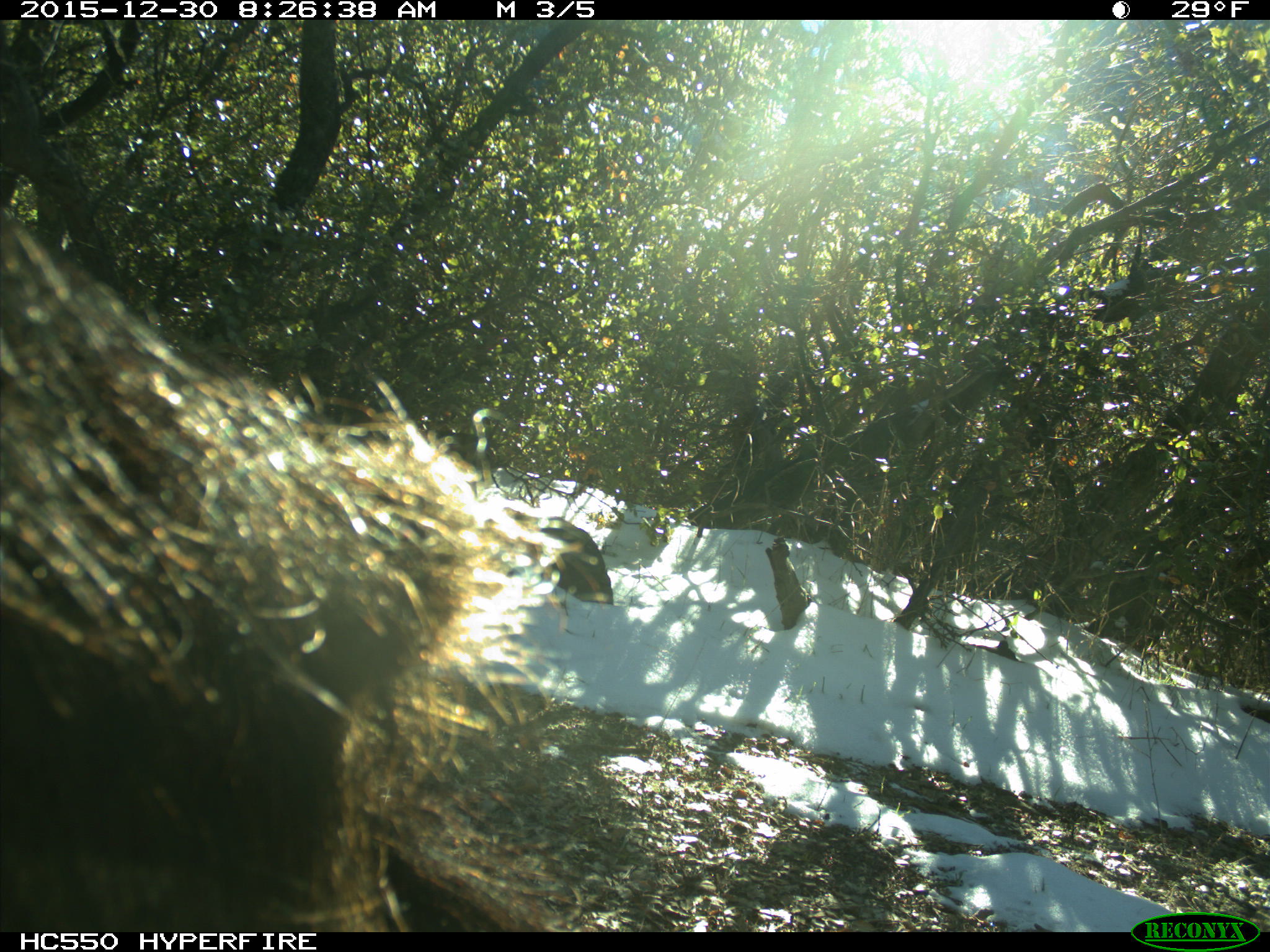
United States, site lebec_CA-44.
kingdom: Animalia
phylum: Chordata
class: Mammalia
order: Artiodactyla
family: Suidae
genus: Sus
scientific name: Sus scrofa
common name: wild boar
Sus scrofa (wild boar).